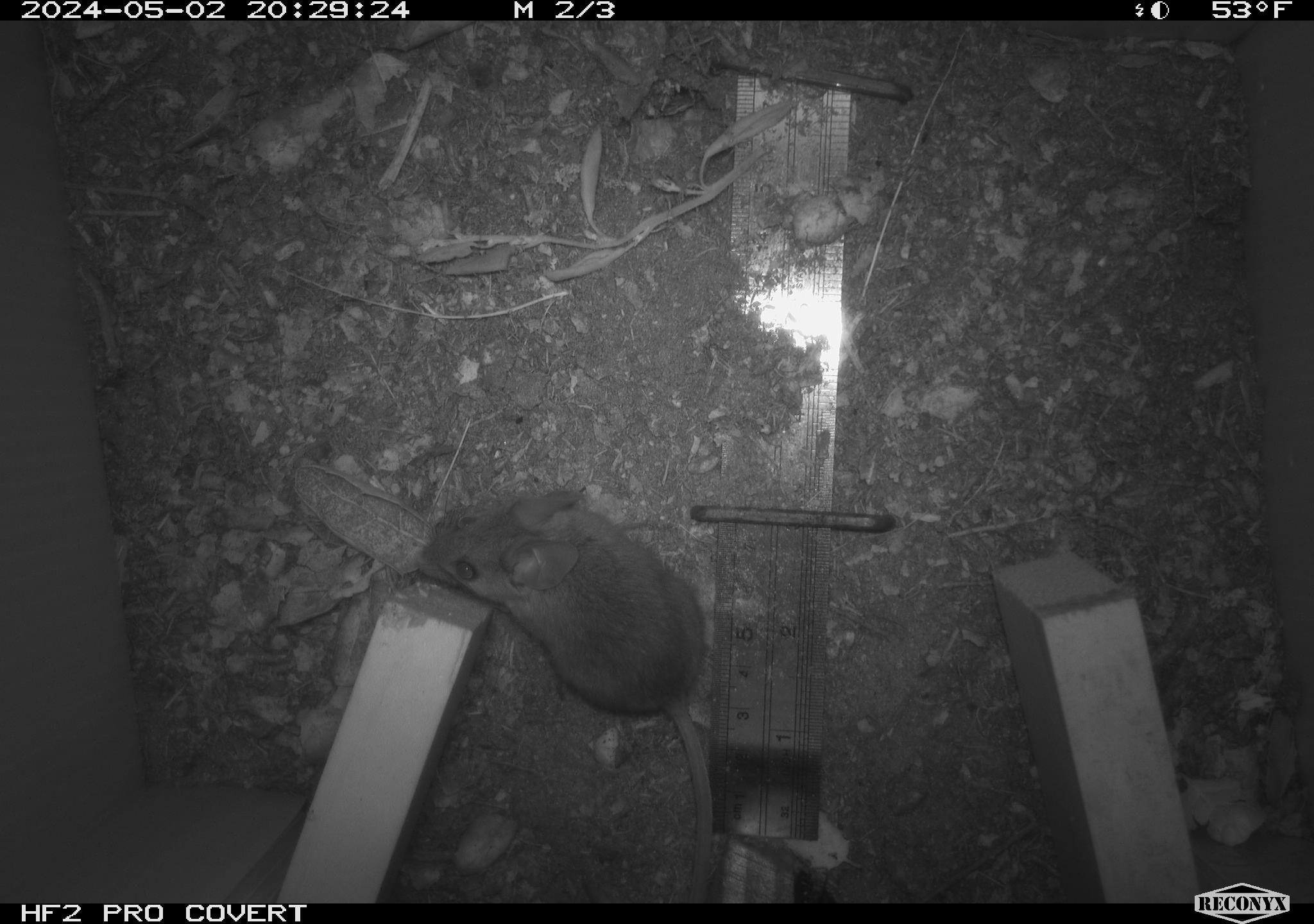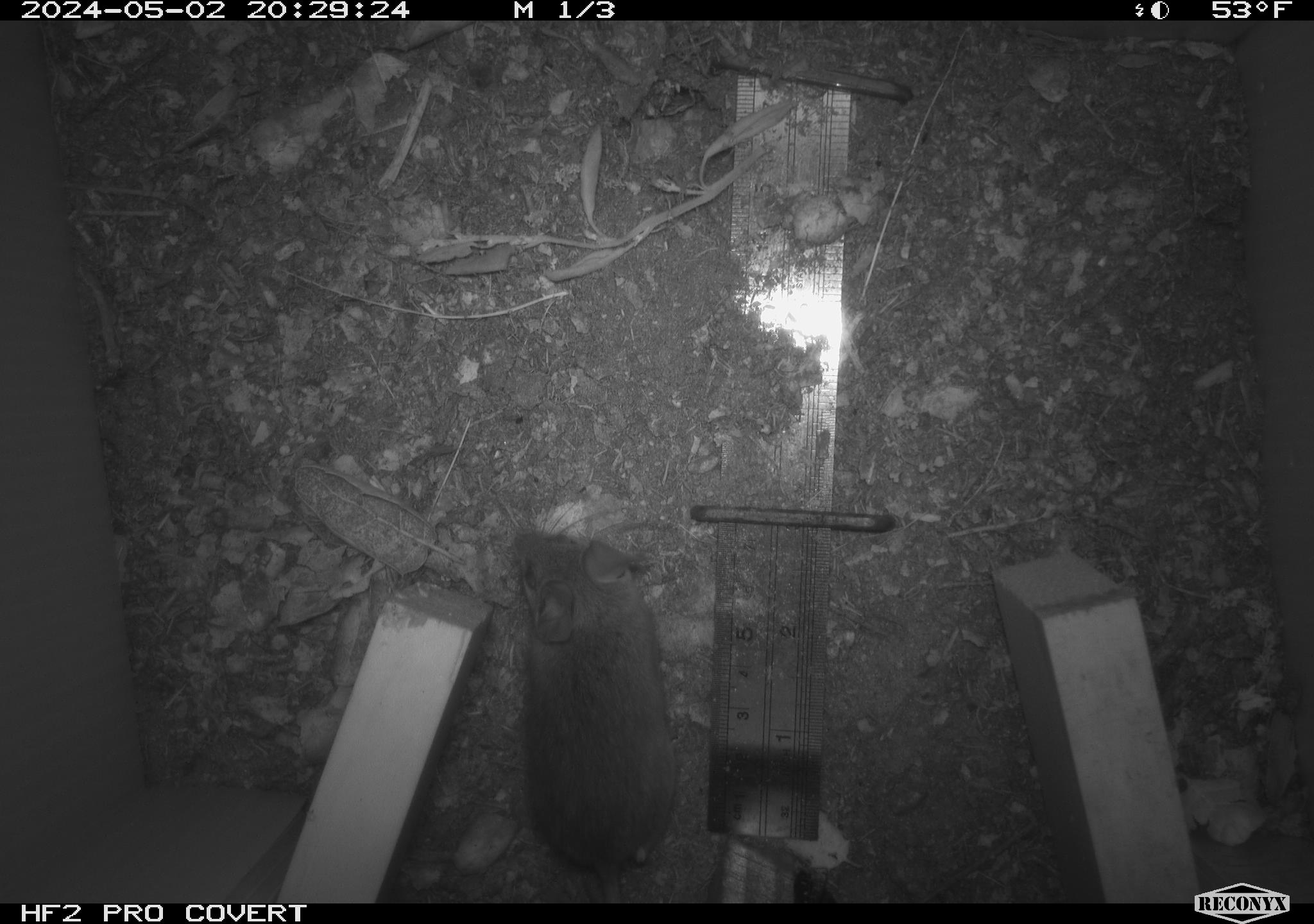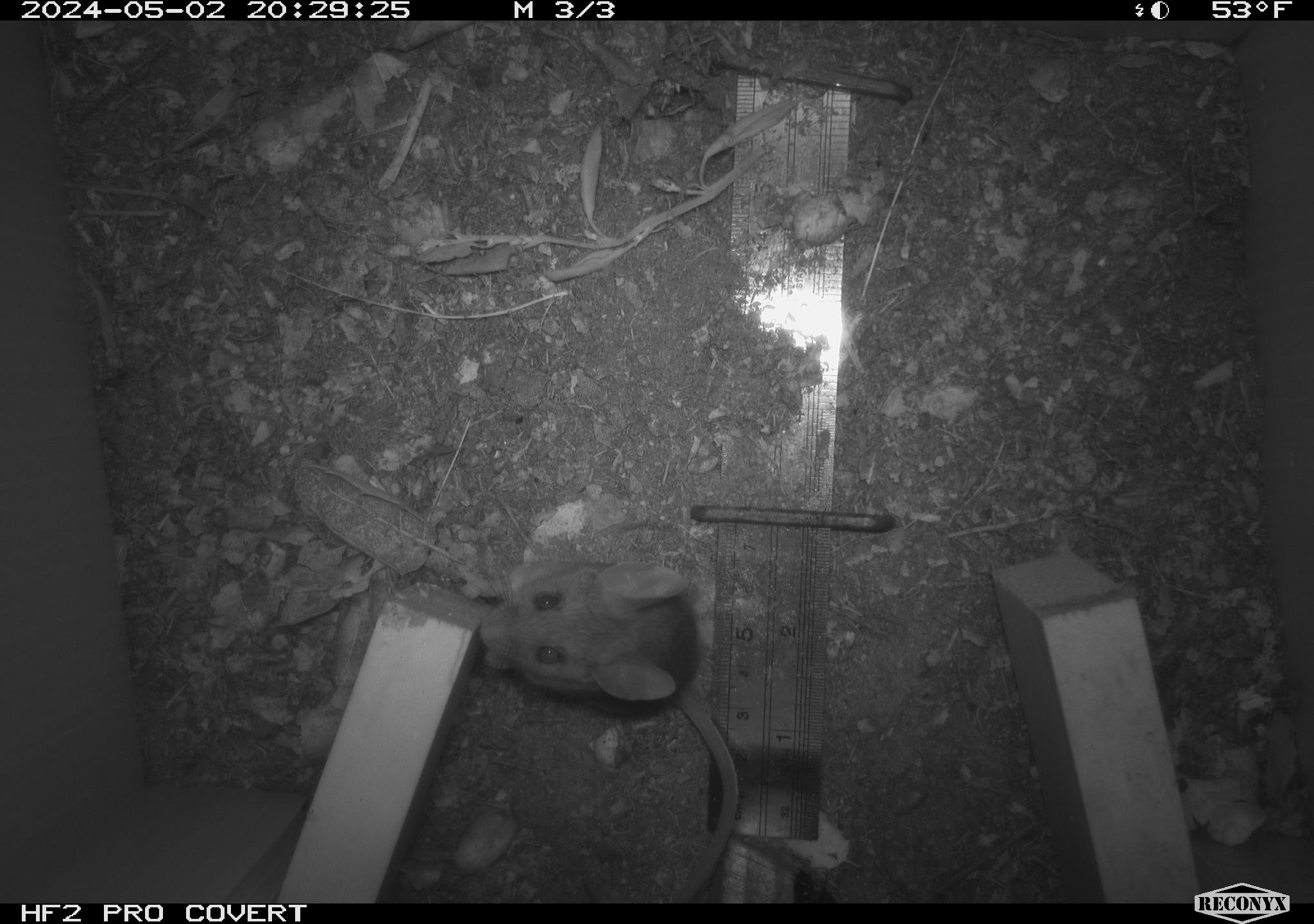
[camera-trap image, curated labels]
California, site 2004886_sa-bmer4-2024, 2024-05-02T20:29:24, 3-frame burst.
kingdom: Animalia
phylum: Chordata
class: Mammalia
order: Rodentia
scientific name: Rodentia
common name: mouse species